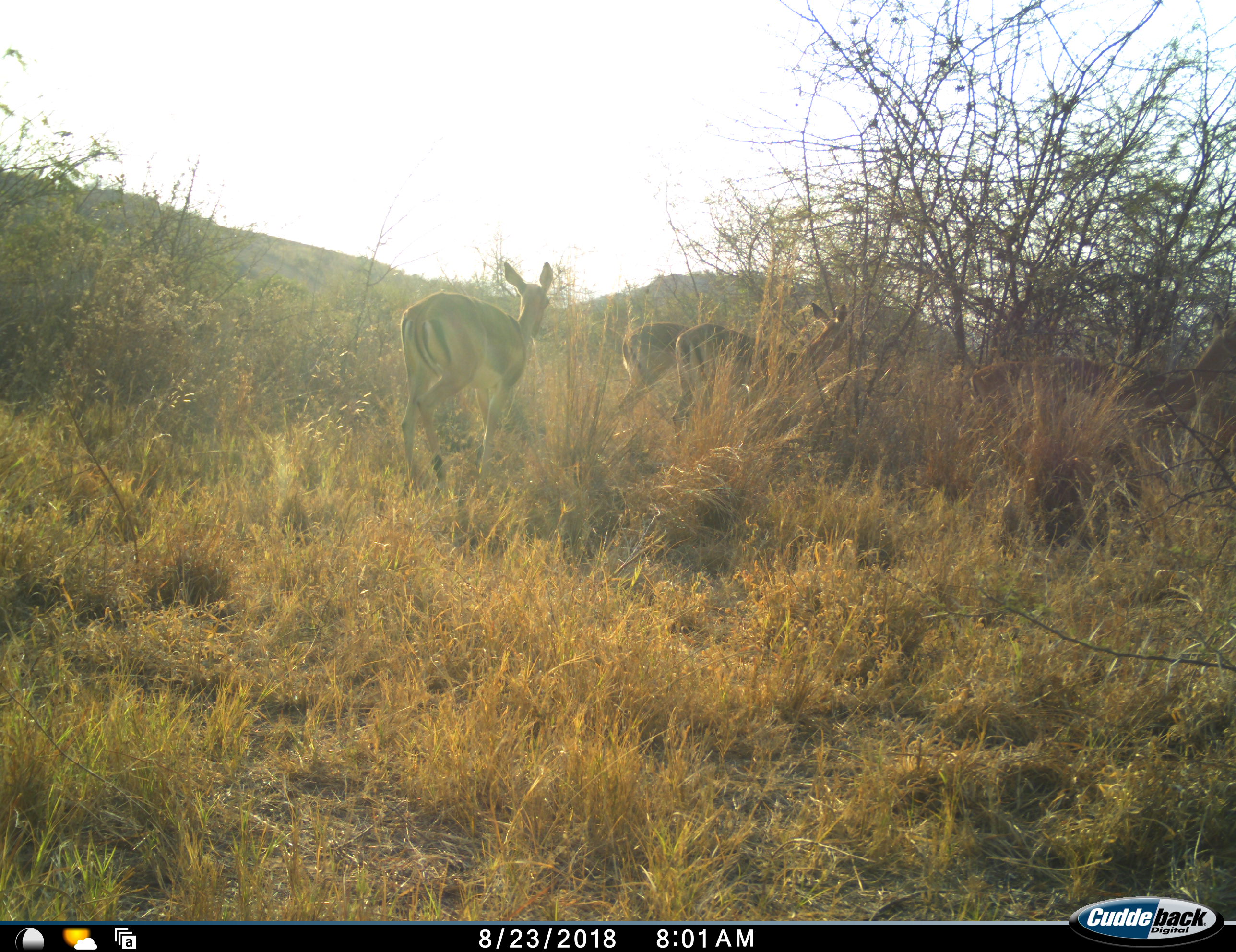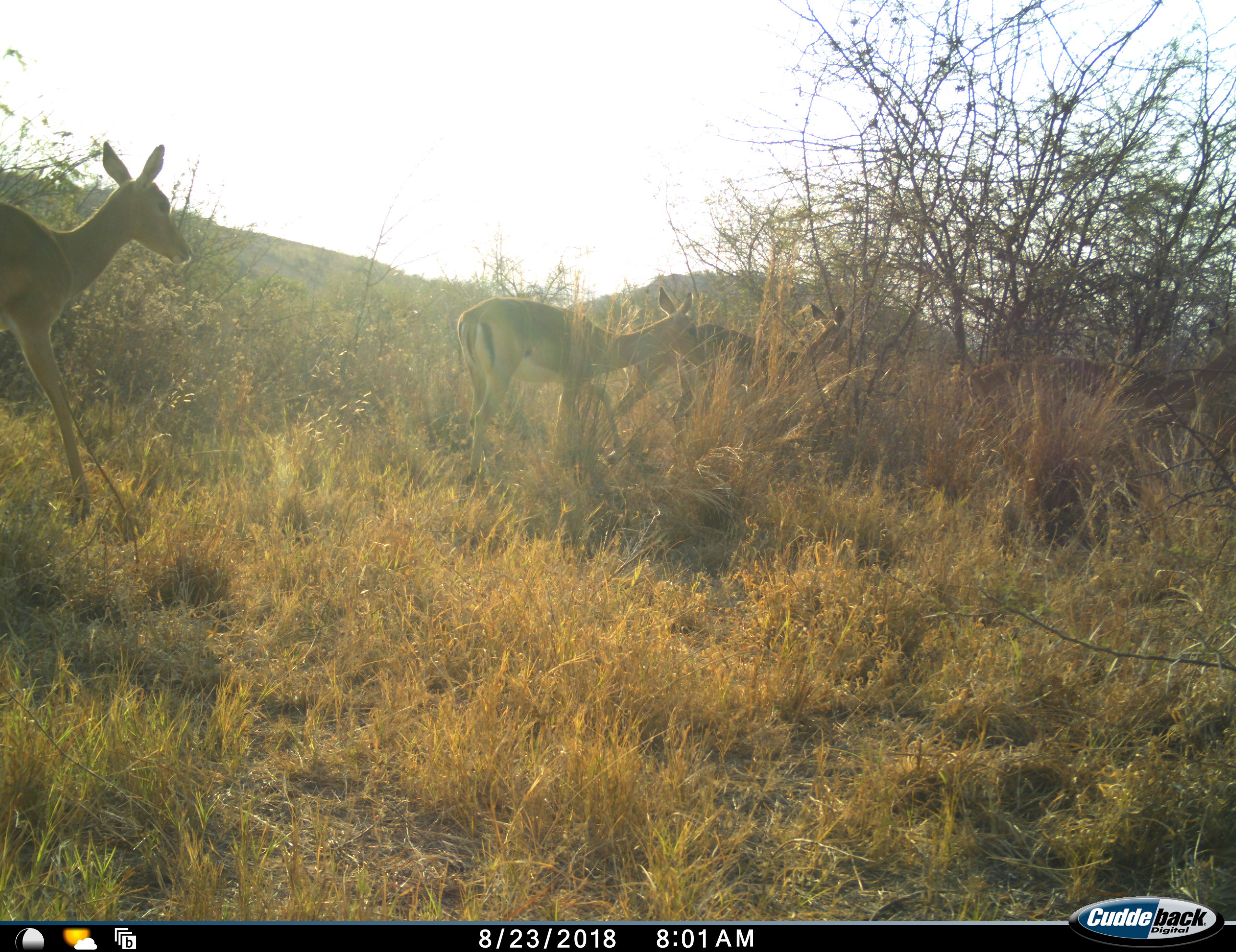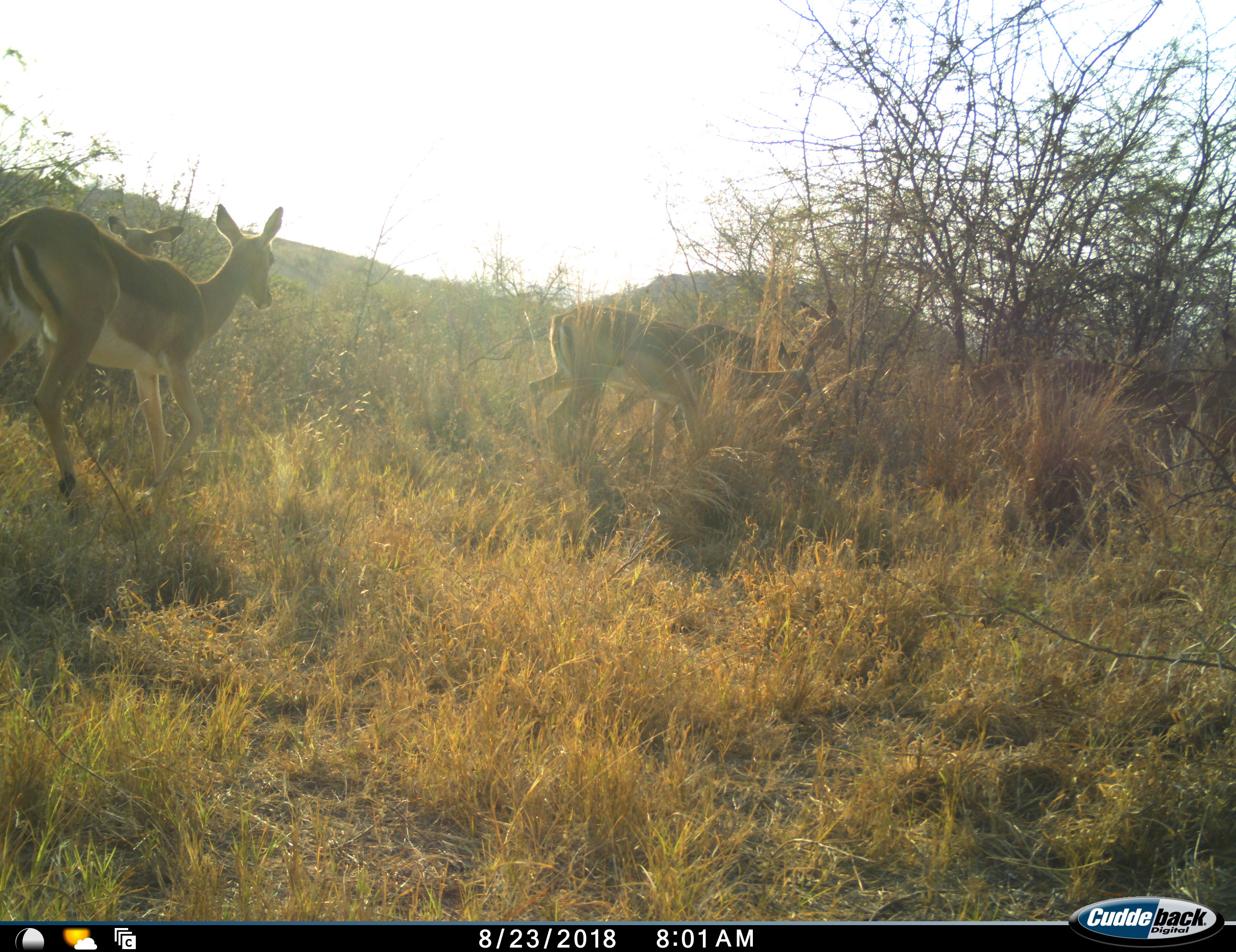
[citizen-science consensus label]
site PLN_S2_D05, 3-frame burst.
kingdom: Animalia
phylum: Chordata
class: Mammalia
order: Artiodactyla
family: Bovidae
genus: Aepyceros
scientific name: Aepyceros melampus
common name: impala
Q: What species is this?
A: Impala (Aepyceros melampus).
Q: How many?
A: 7.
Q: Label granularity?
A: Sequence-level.